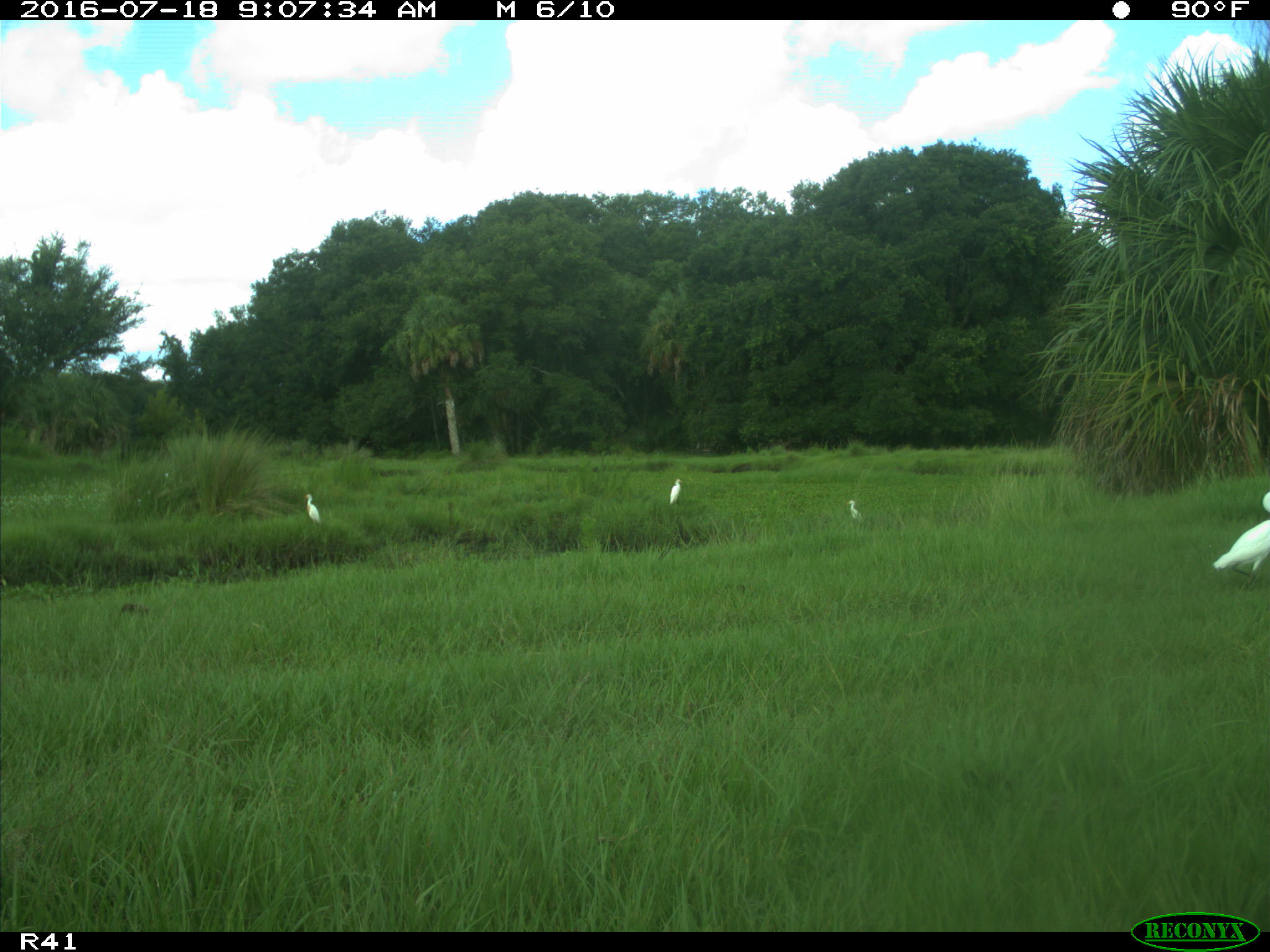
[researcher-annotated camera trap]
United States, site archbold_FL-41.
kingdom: Animalia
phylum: Chordata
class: Aves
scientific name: Aves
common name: birds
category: unidentified bird